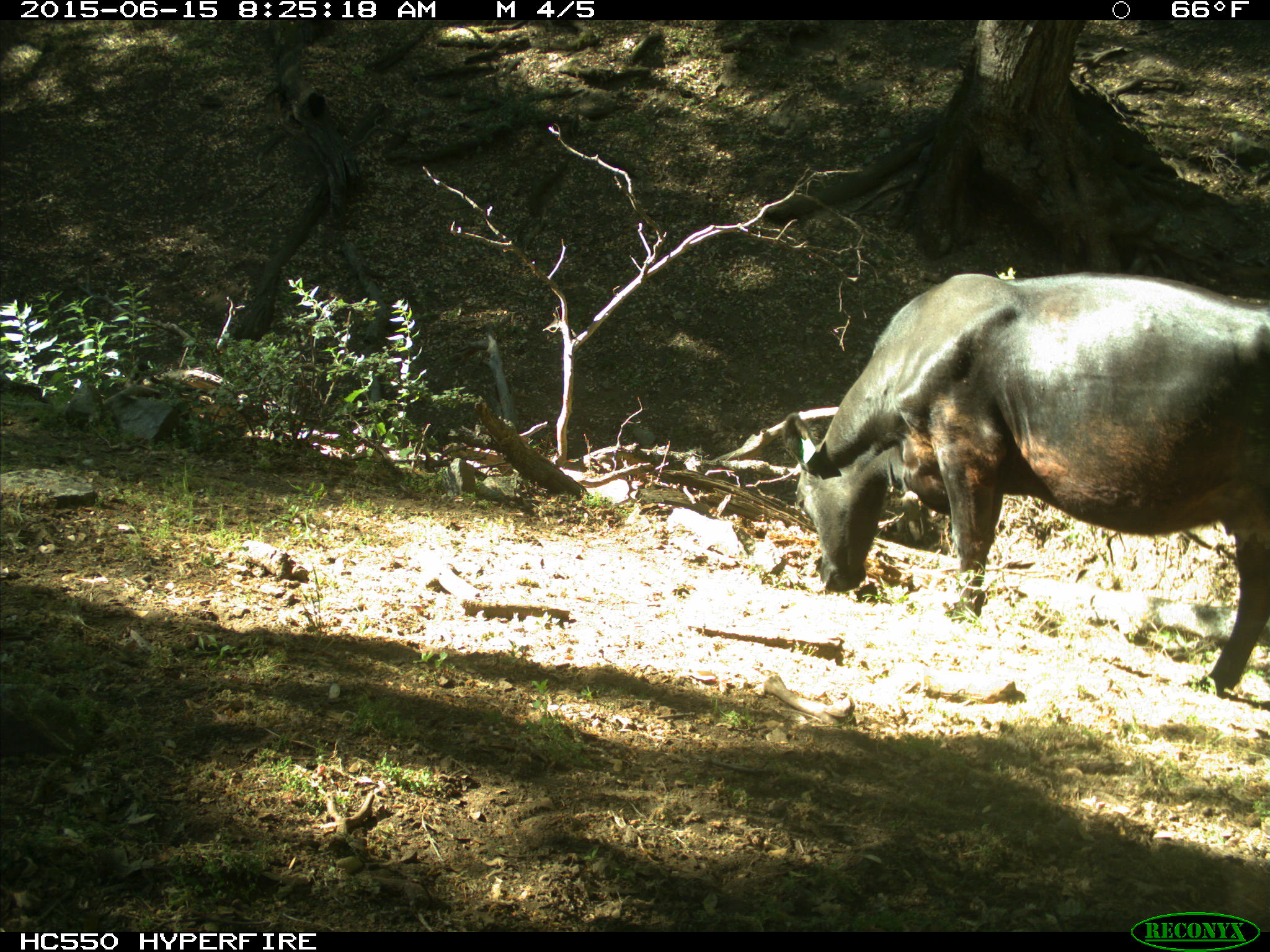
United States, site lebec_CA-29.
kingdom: Animalia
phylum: Chordata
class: Mammalia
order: Artiodactyla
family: Bovidae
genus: Bos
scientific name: Bos taurus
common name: domestic cow